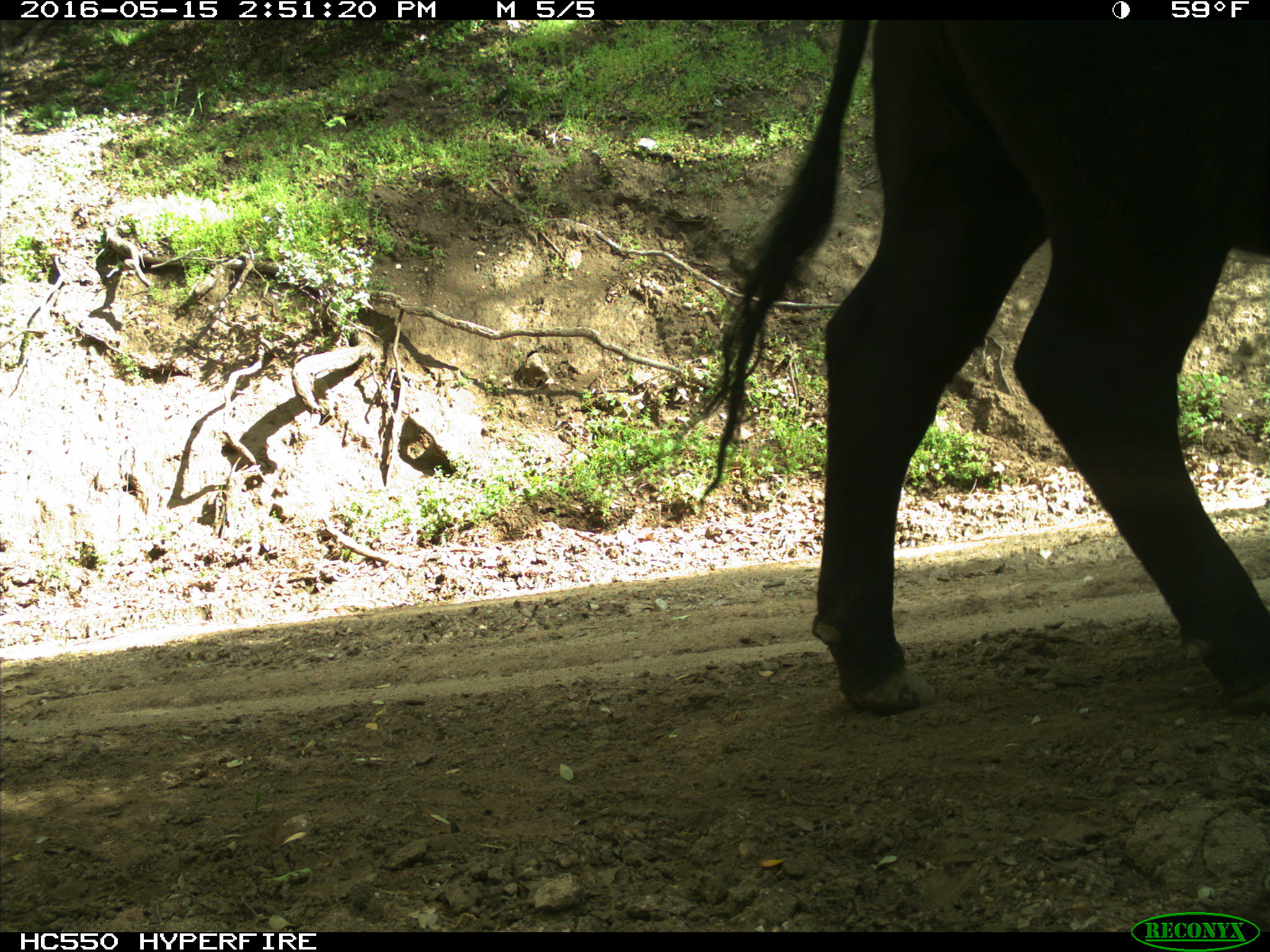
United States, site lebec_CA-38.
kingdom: Animalia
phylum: Chordata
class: Mammalia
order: Artiodactyla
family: Bovidae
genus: Bos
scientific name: Bos taurus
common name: domestic cow